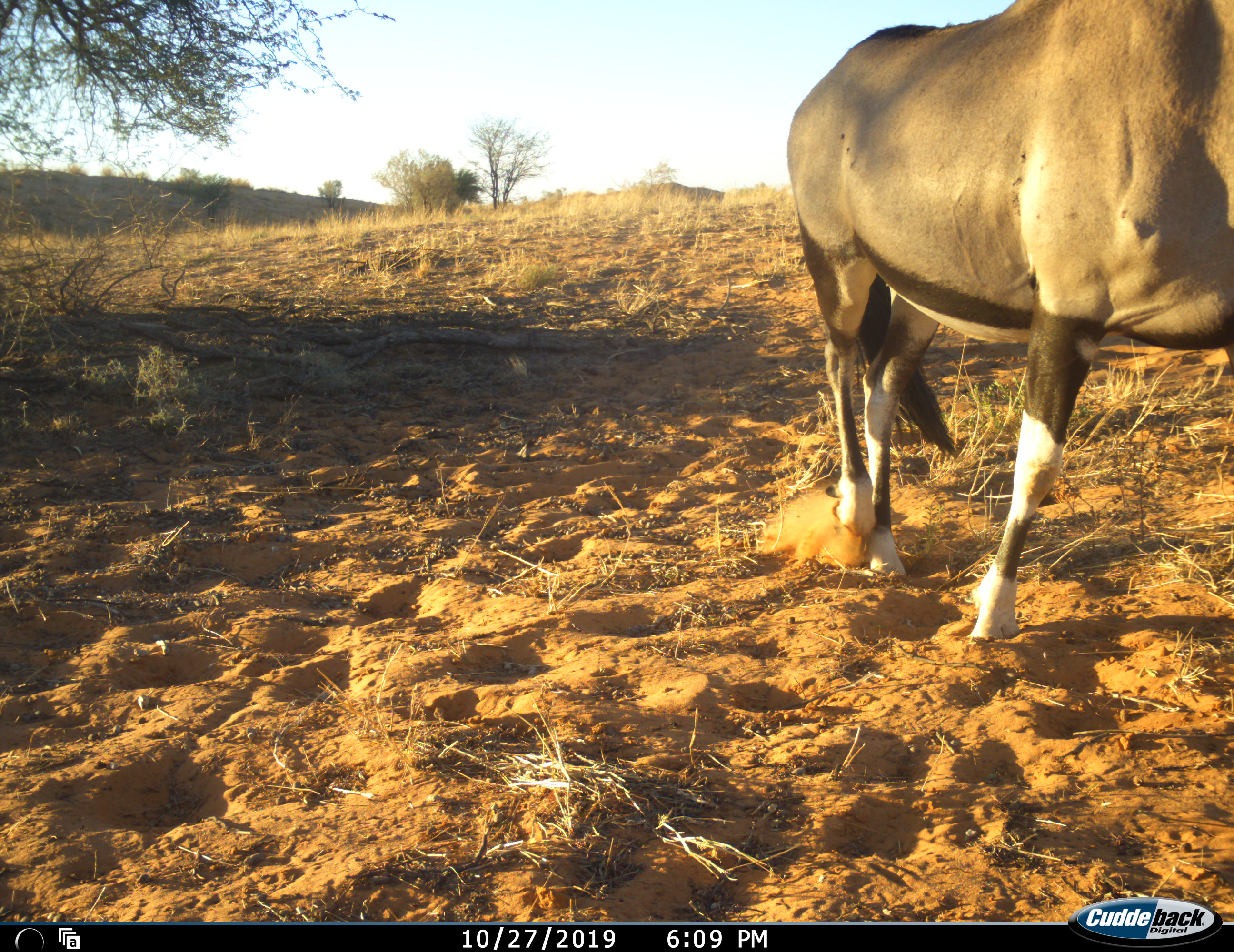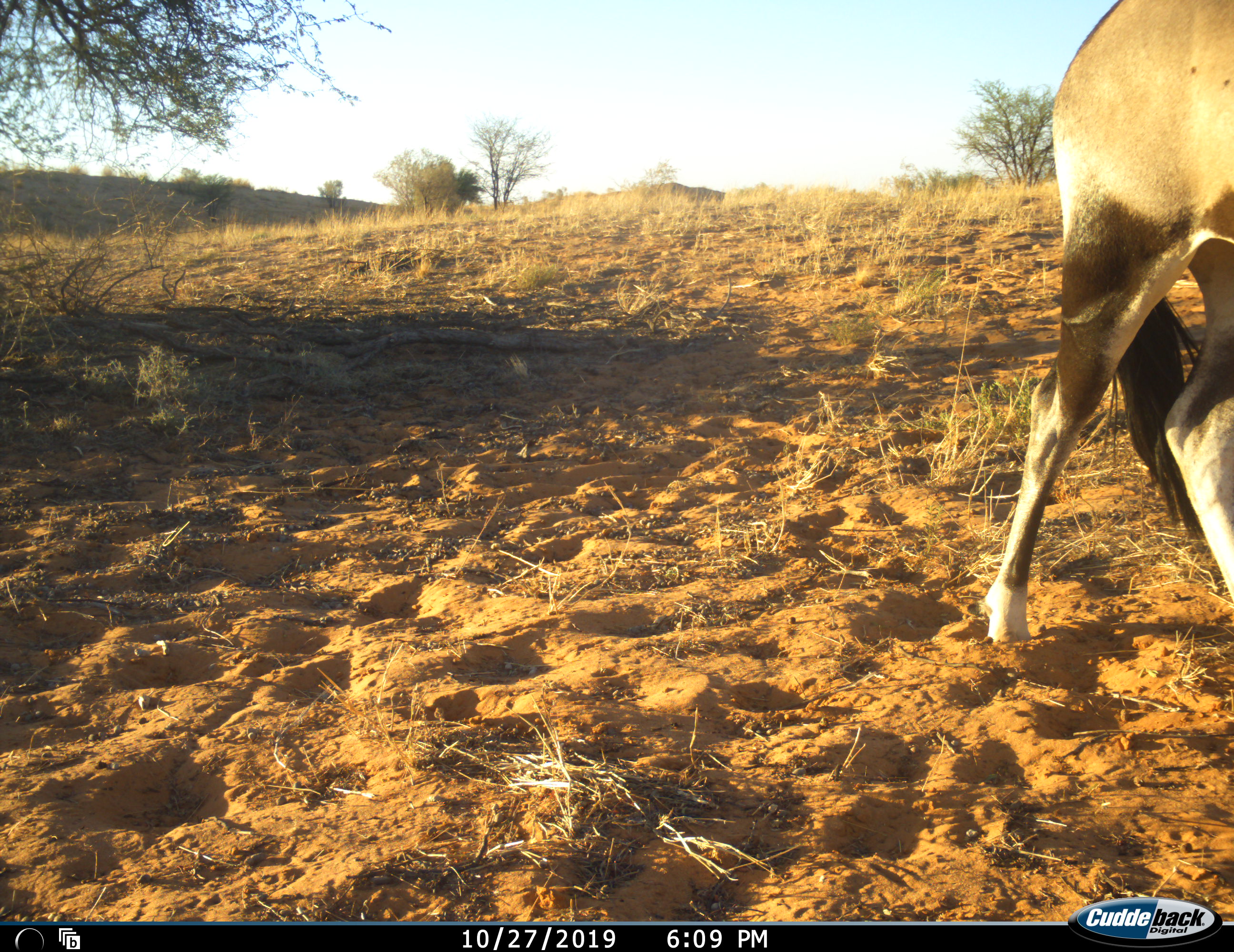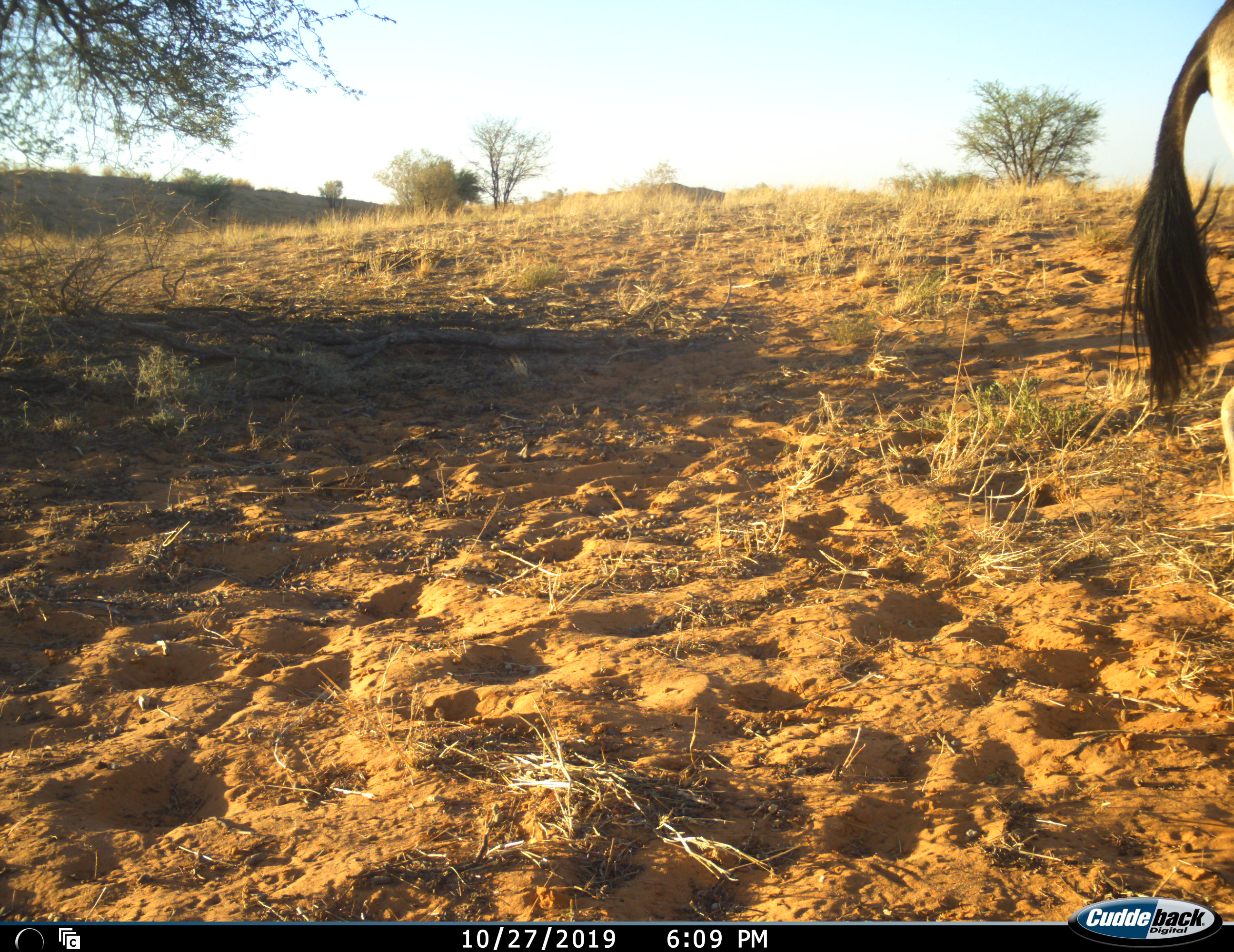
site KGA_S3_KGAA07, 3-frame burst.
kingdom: Animalia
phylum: Chordata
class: Mammalia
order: Artiodactyla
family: Bovidae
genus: Oryx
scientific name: Oryx gazella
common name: gemsbok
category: oryx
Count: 1.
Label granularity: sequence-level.